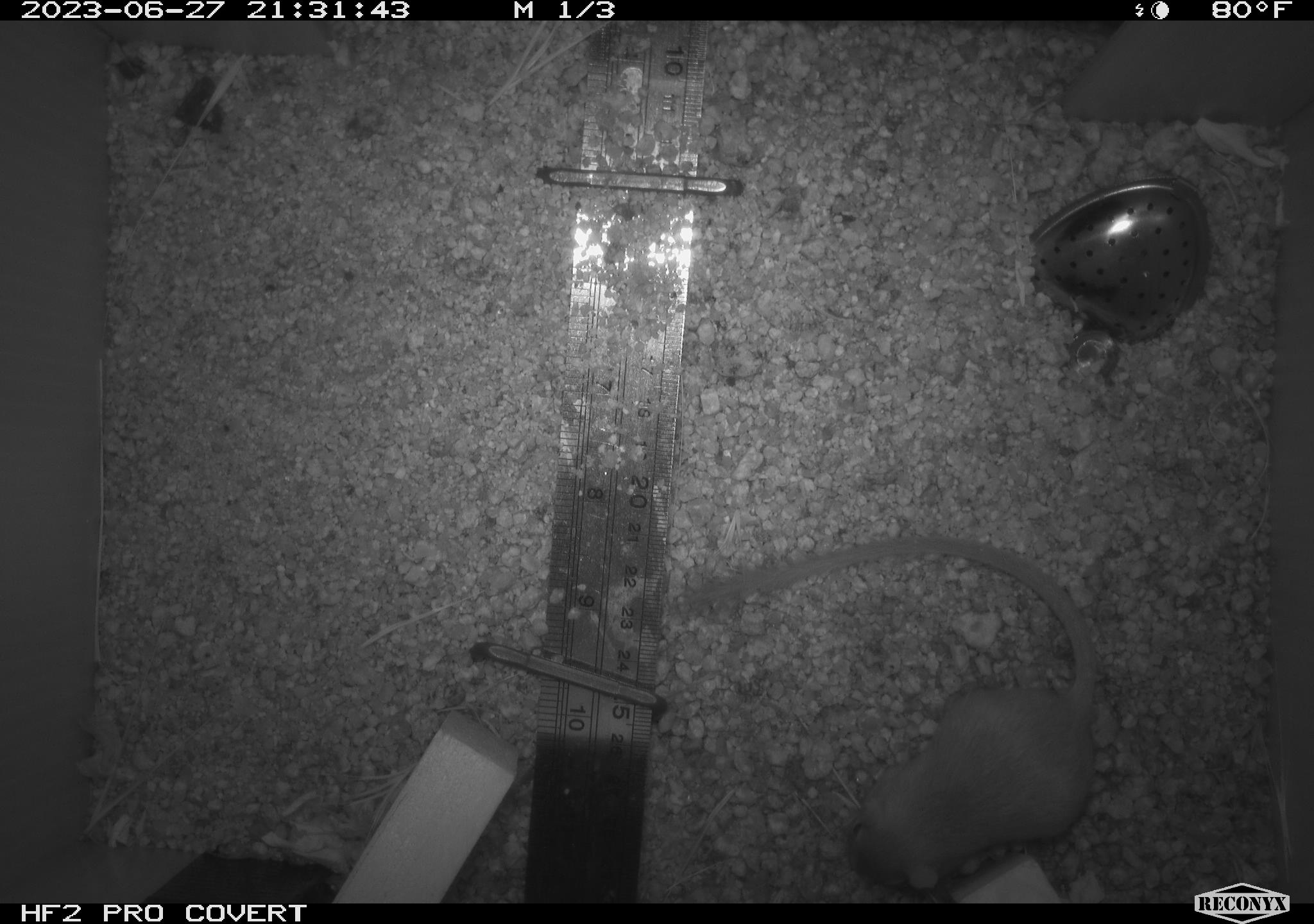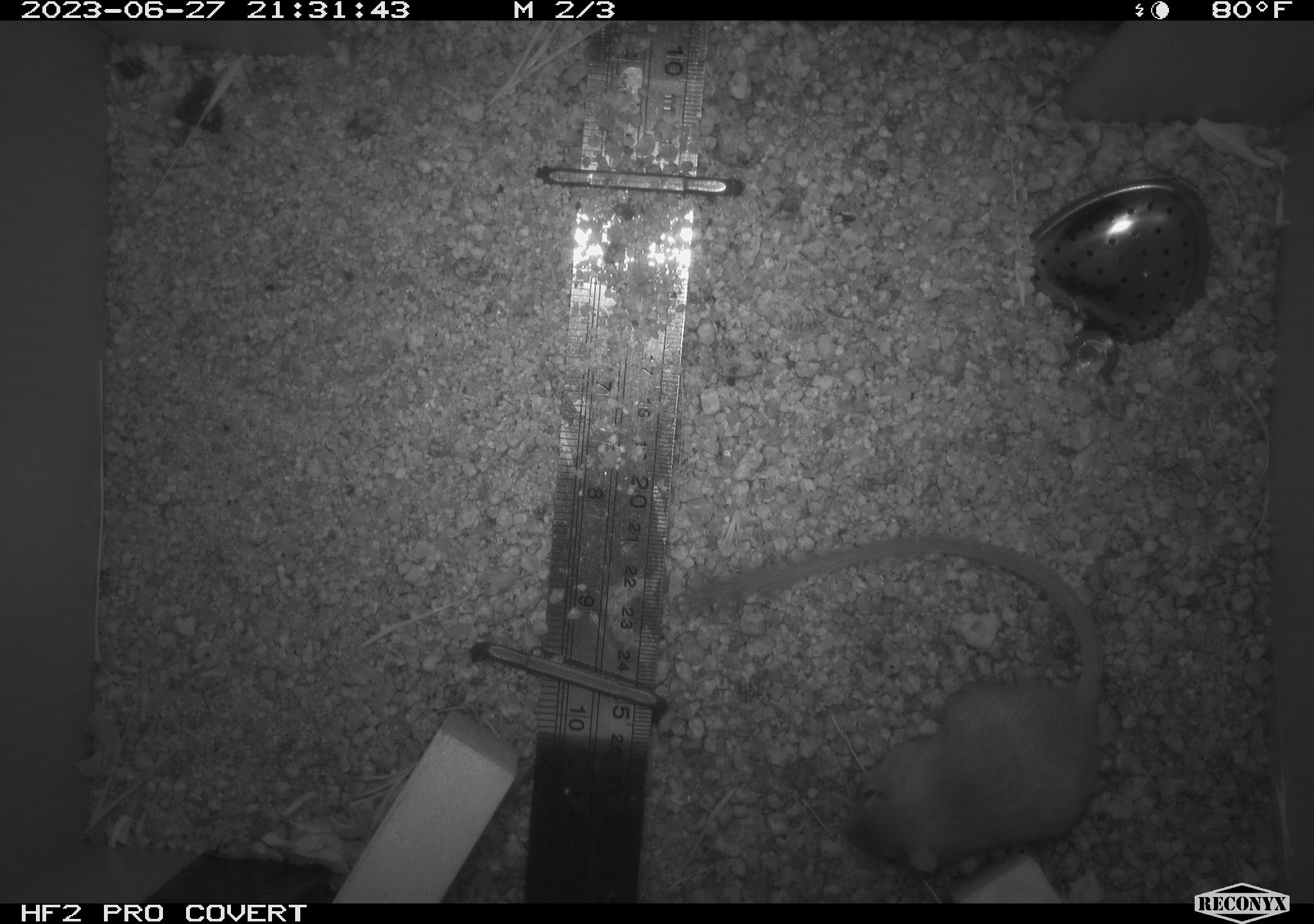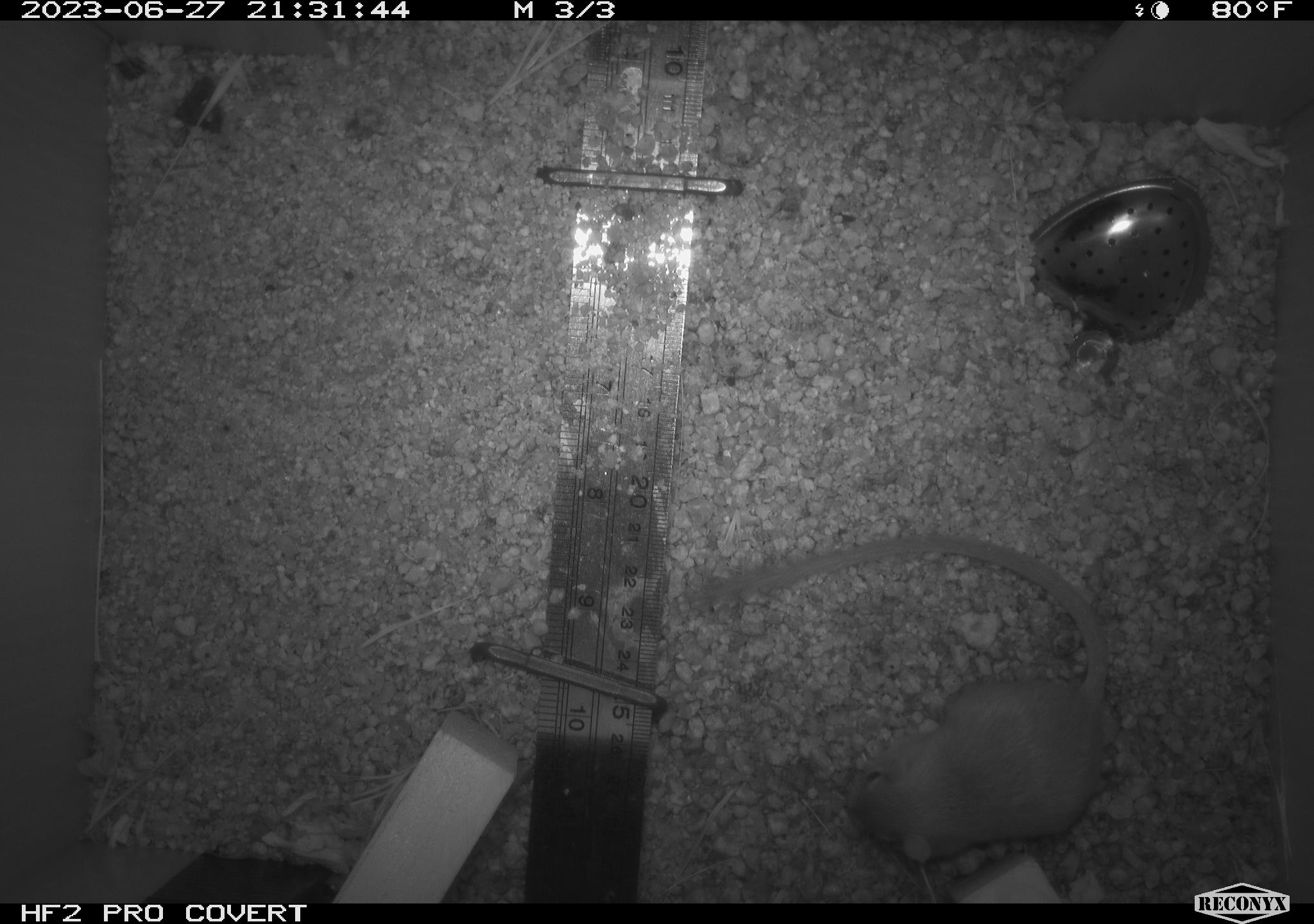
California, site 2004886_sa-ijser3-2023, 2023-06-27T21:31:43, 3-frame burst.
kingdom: Animalia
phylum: Chordata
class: Mammalia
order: Rodentia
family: Heteromyidae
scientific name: Heteromyidae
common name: kangaroo rats and pocket mice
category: heteromyidae family